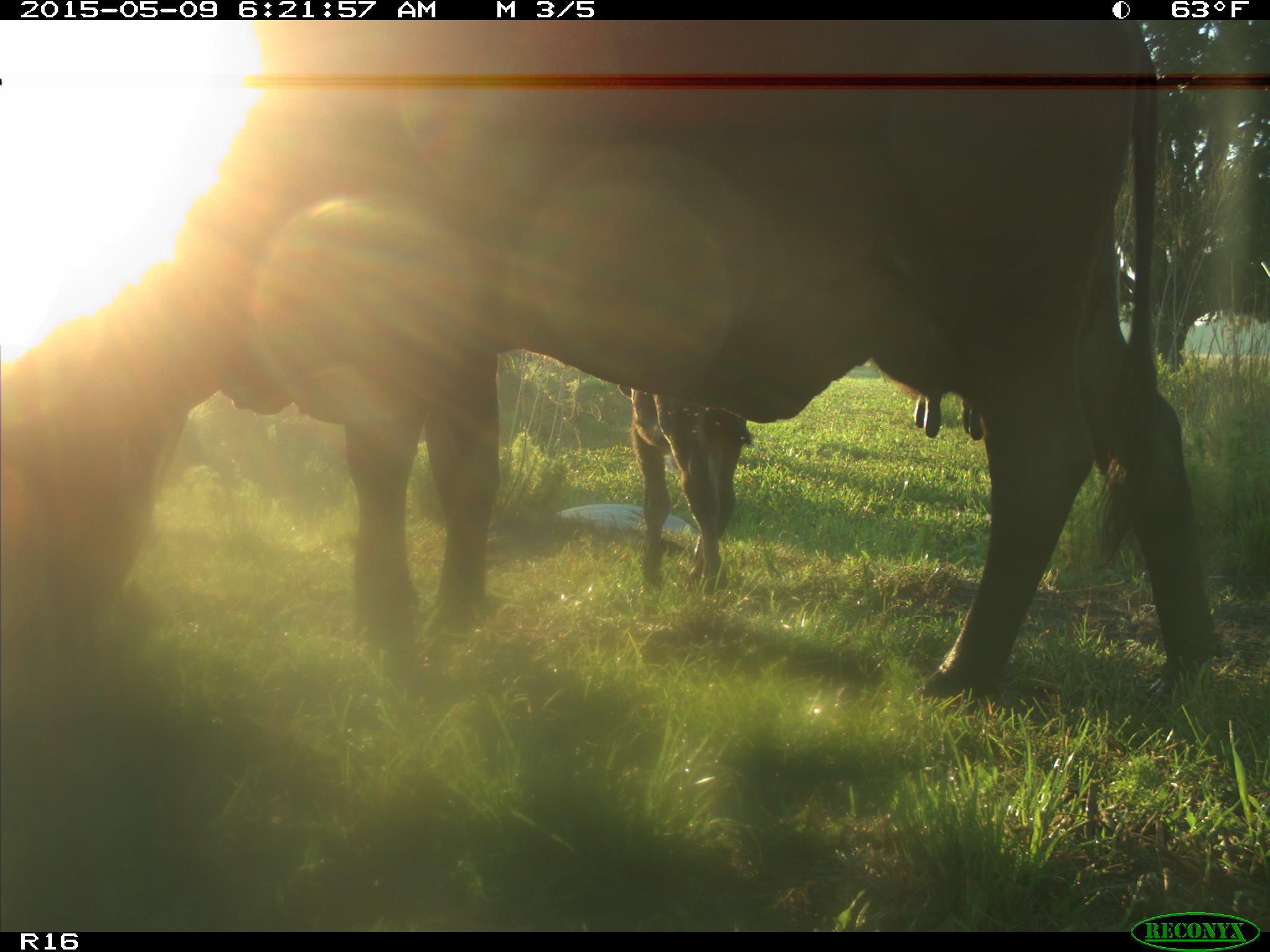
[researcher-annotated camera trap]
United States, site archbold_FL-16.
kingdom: Animalia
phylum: Chordata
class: Mammalia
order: Artiodactyla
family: Bovidae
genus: Bos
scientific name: Bos taurus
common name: domestic cow